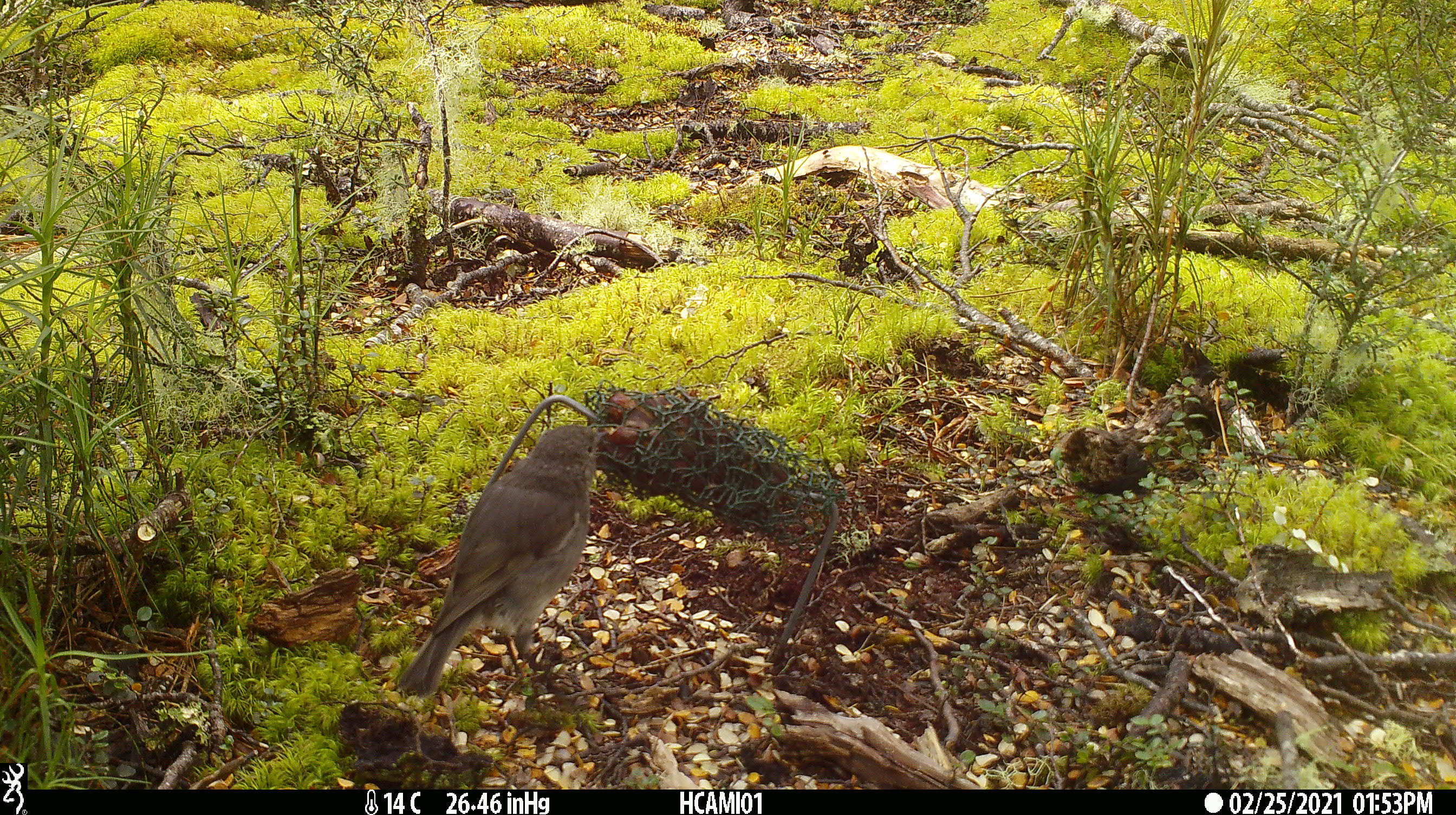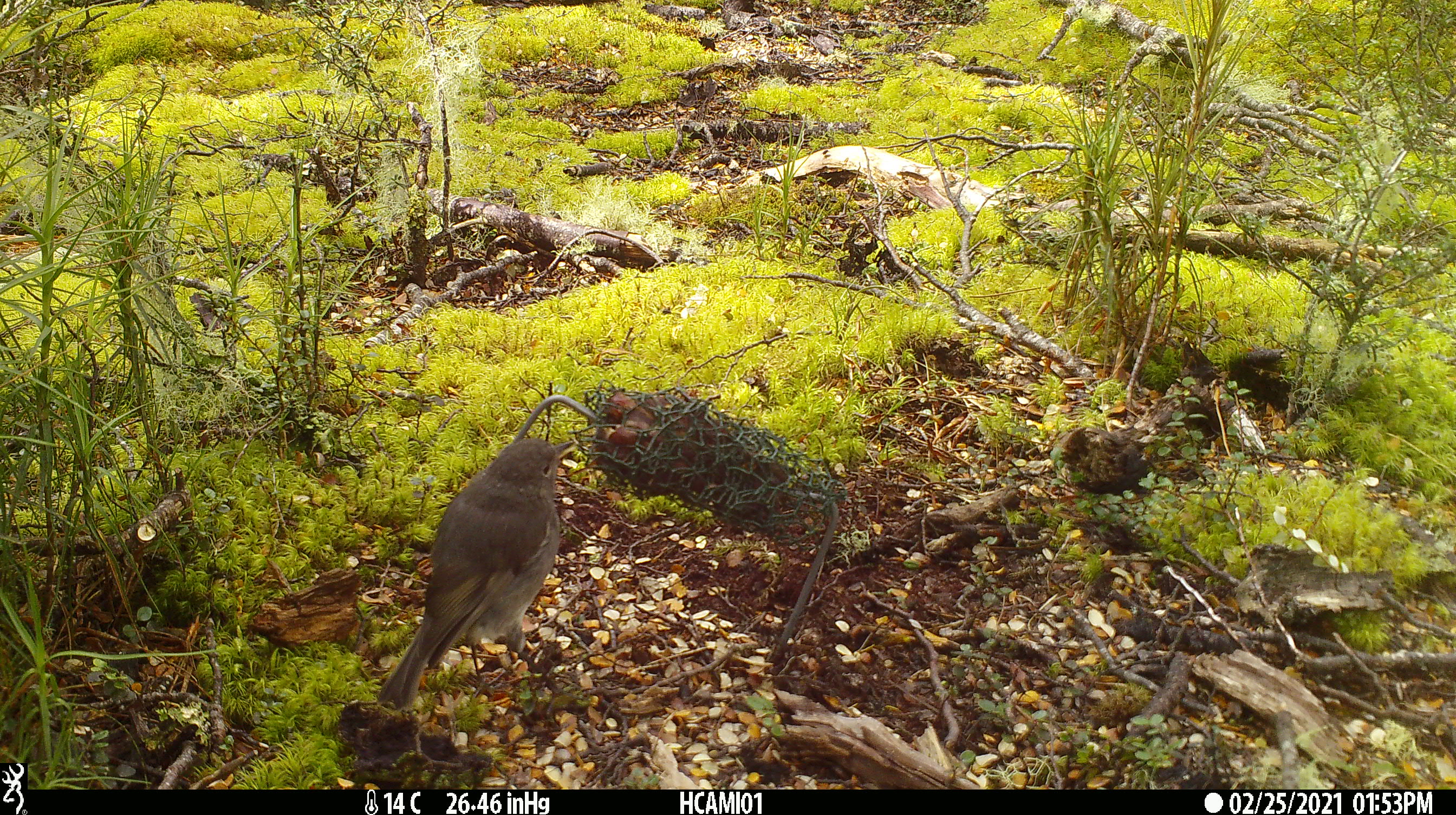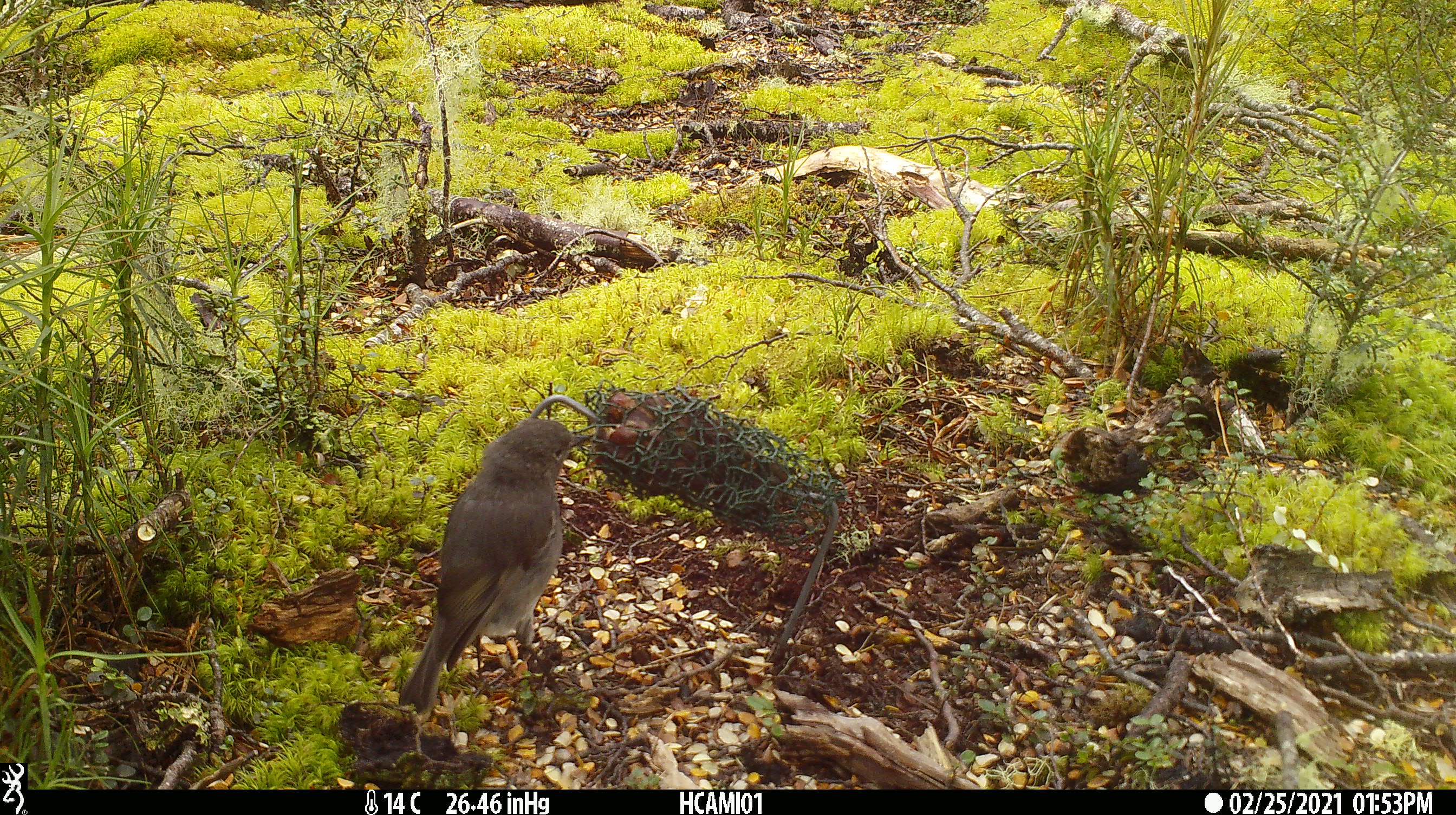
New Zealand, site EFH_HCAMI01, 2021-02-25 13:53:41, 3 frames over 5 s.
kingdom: Animalia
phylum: Chordata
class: Aves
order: Passeriformes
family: Petroicidae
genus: Petroica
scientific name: Petroica australis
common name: new zealand robin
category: robin